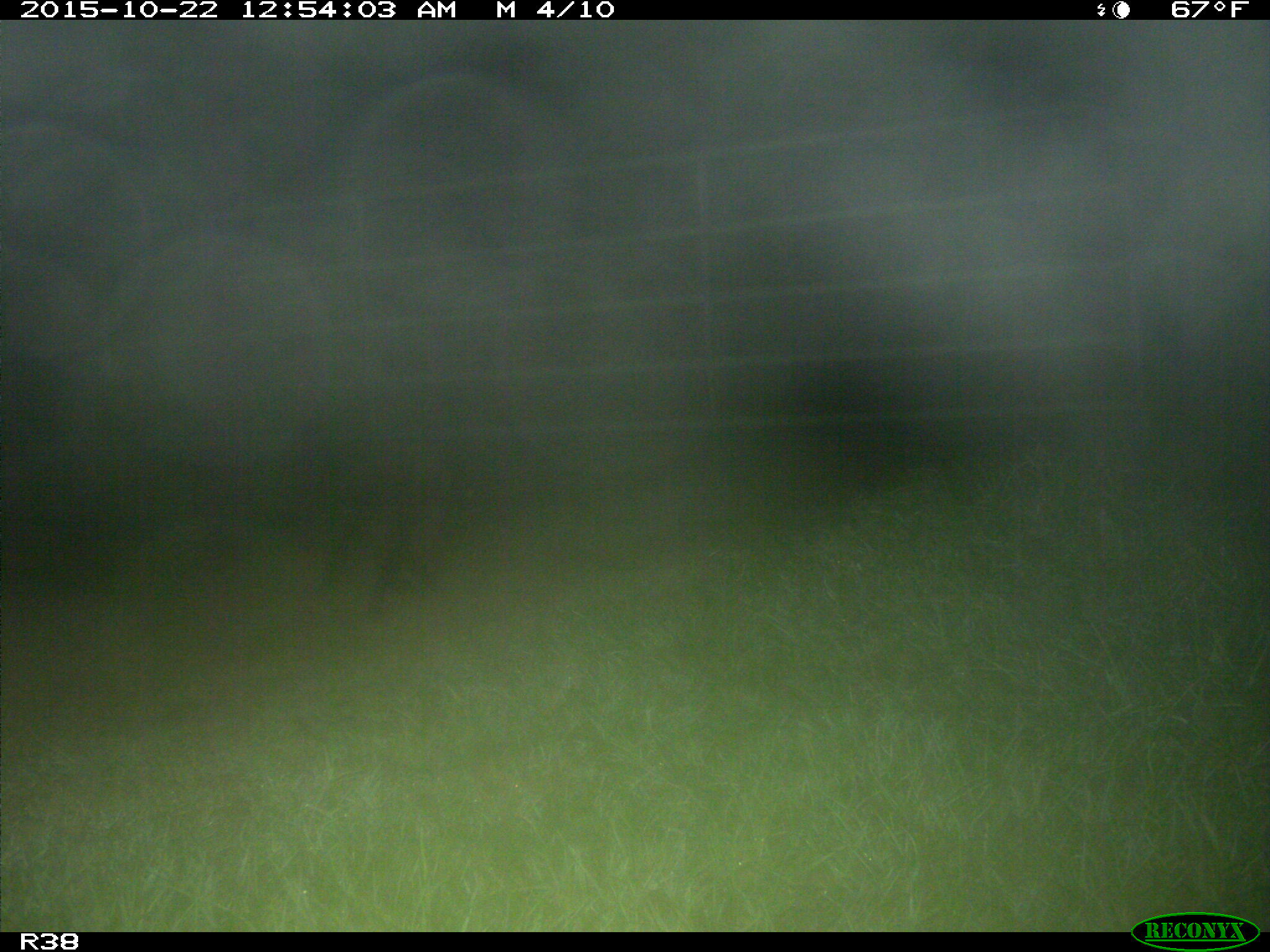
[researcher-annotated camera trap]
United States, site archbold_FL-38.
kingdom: Animalia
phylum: Chordata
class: Mammalia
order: Carnivora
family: Procyonidae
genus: Procyon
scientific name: Procyon lotor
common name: common raccoon